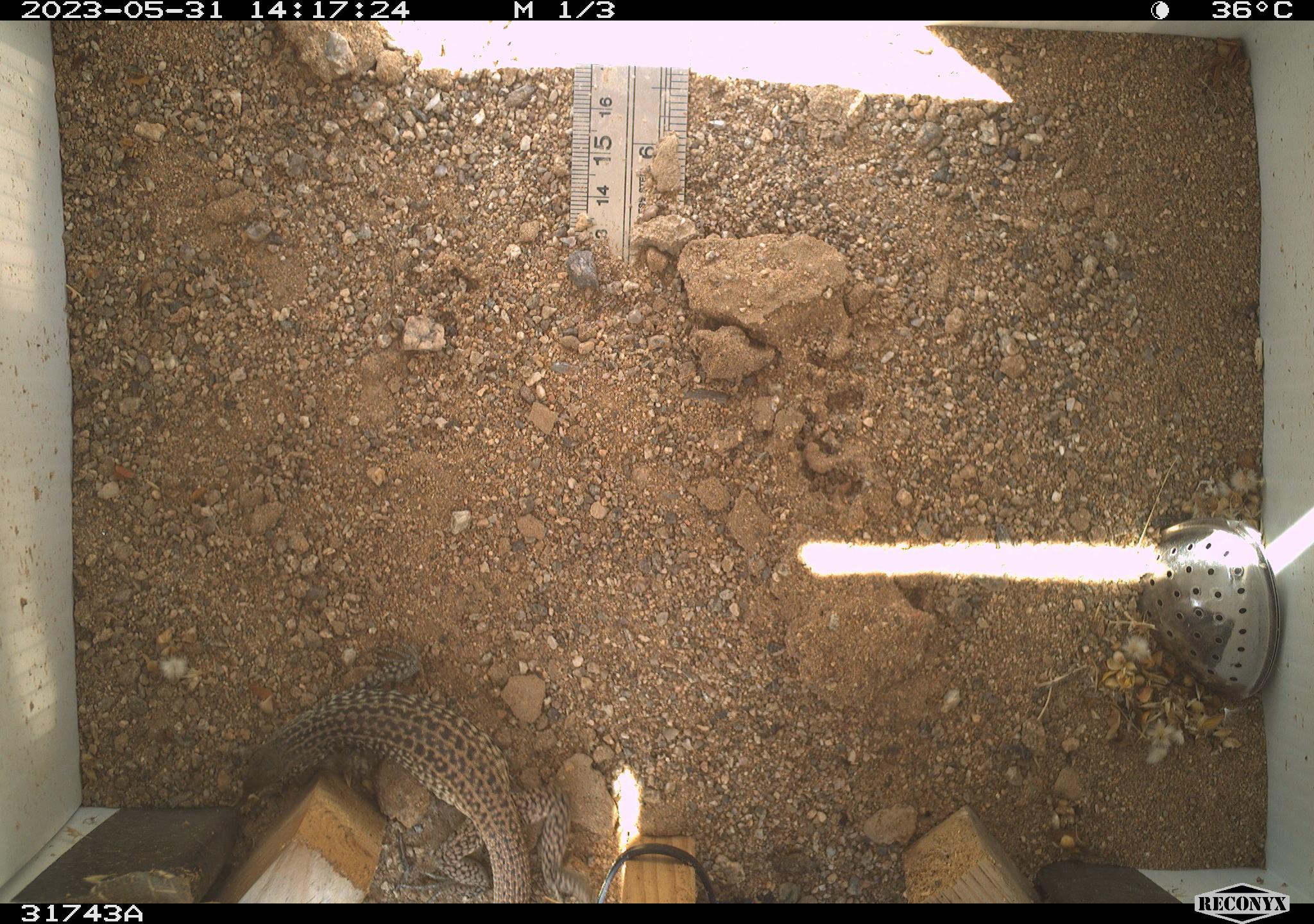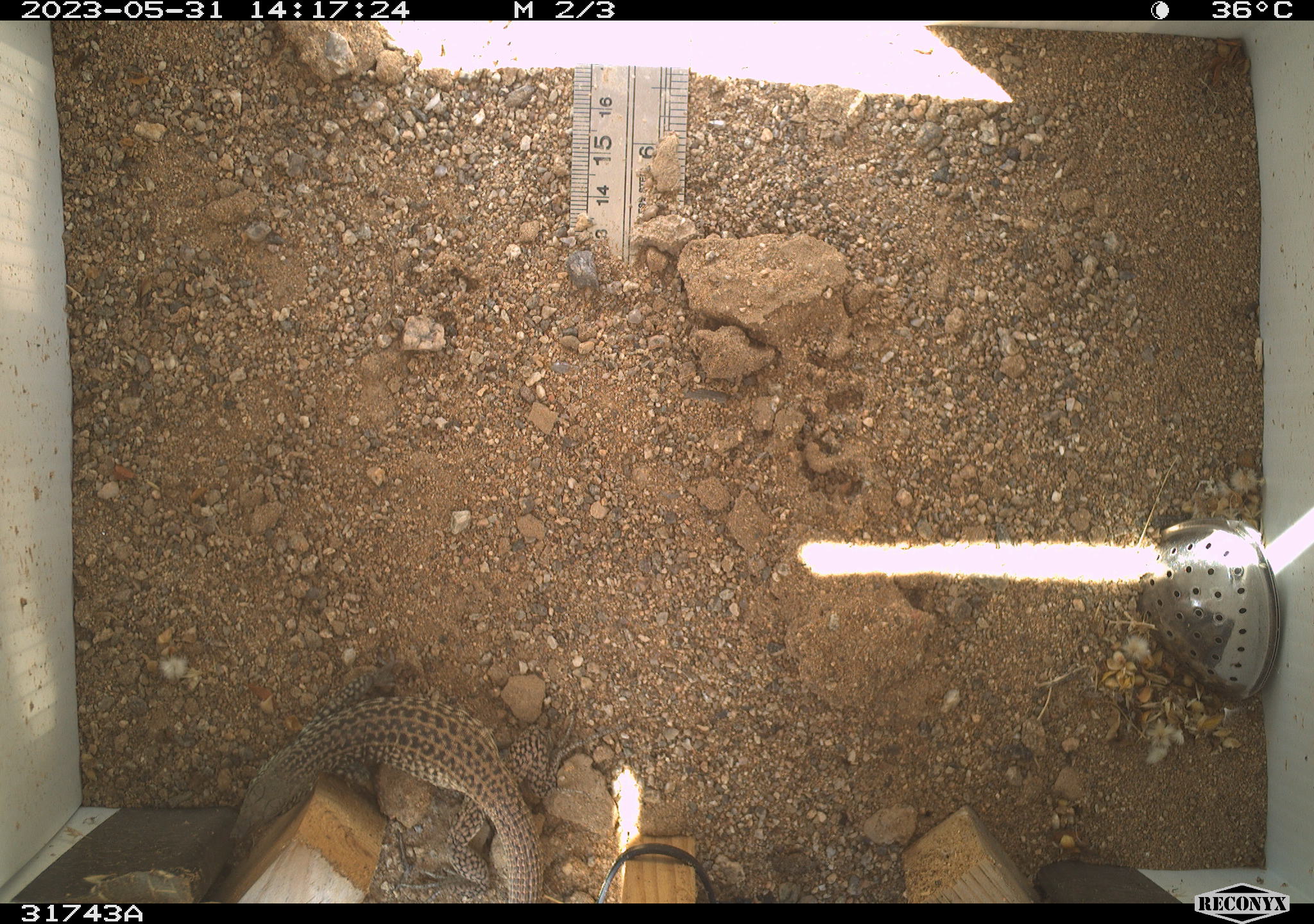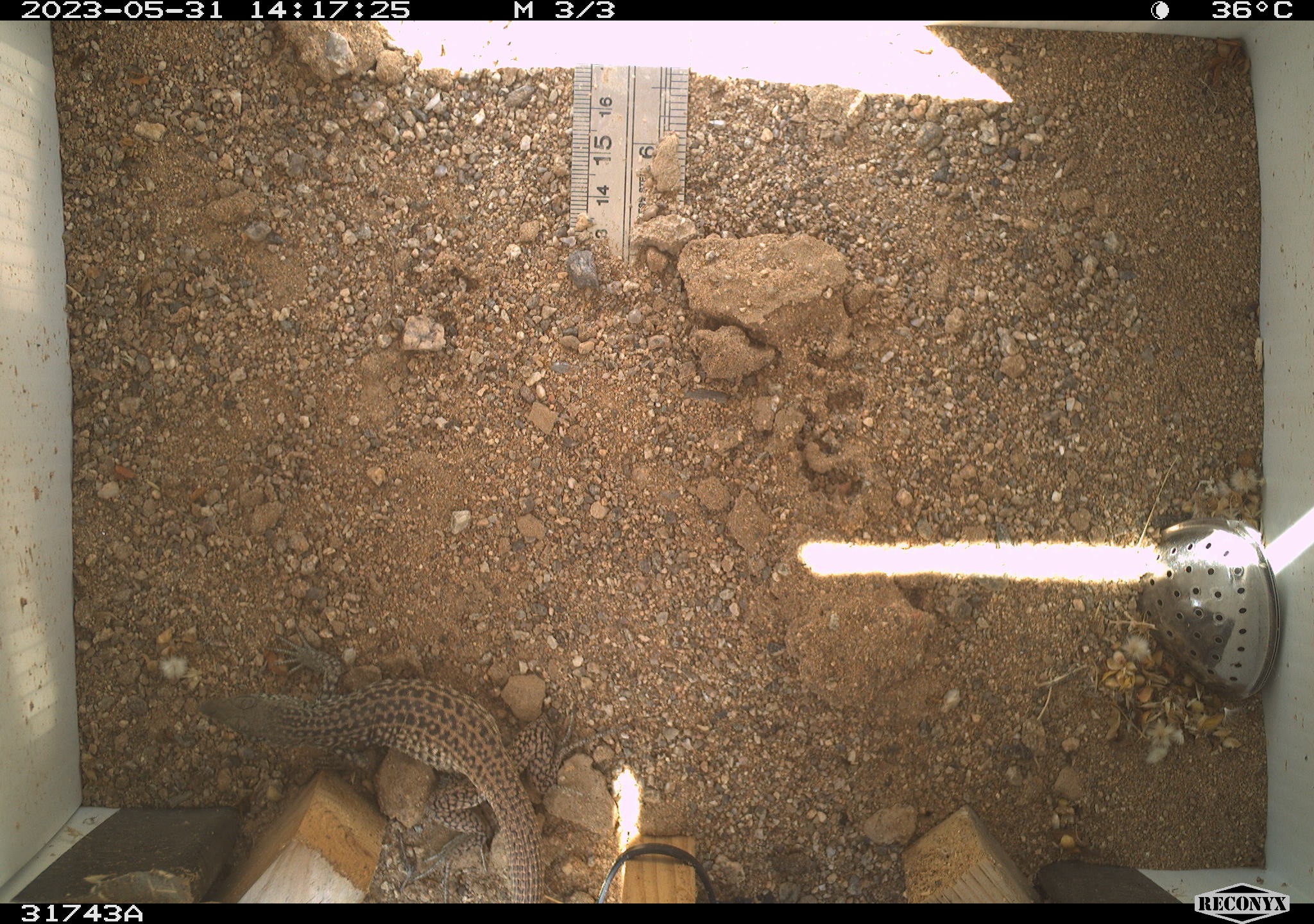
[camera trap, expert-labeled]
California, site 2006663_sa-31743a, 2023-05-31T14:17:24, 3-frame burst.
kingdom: Animalia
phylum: Chordata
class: Reptilia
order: Squamata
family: Teiidae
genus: Aspidoscelis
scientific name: Aspidoscelis tigris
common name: western whiptail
Western whiptail (Aspidoscelis tigris).